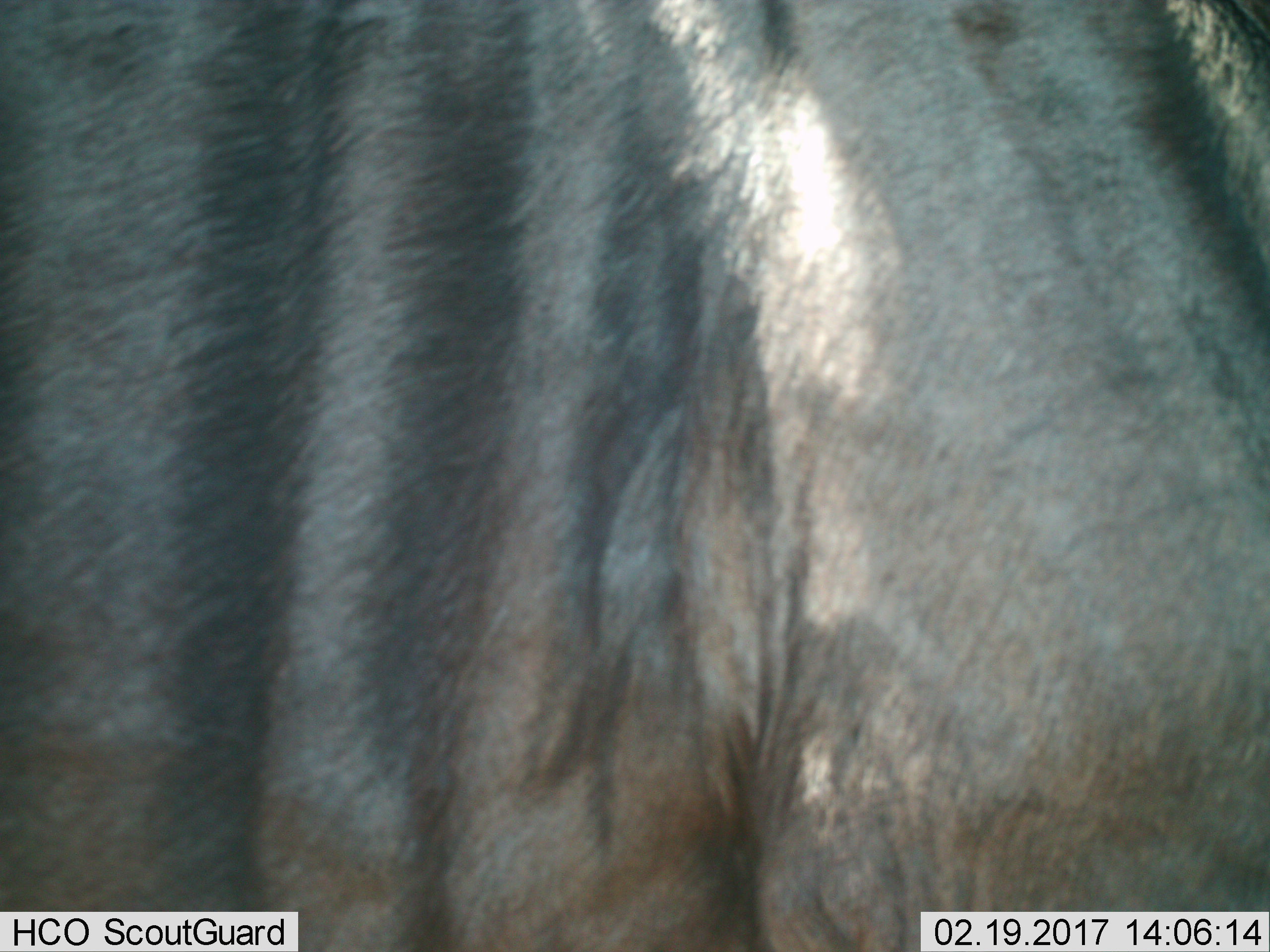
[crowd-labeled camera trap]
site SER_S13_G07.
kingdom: Animalia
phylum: Chordata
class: Mammalia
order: Artiodactyla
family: Bovidae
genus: Connochaetes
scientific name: Connochaetes taurinus taurinus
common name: blue wildebeest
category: wildebeestblue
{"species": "wildebeestblue (blue wildebeest) (Connochaetes taurinus taurinus)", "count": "1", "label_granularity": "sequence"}